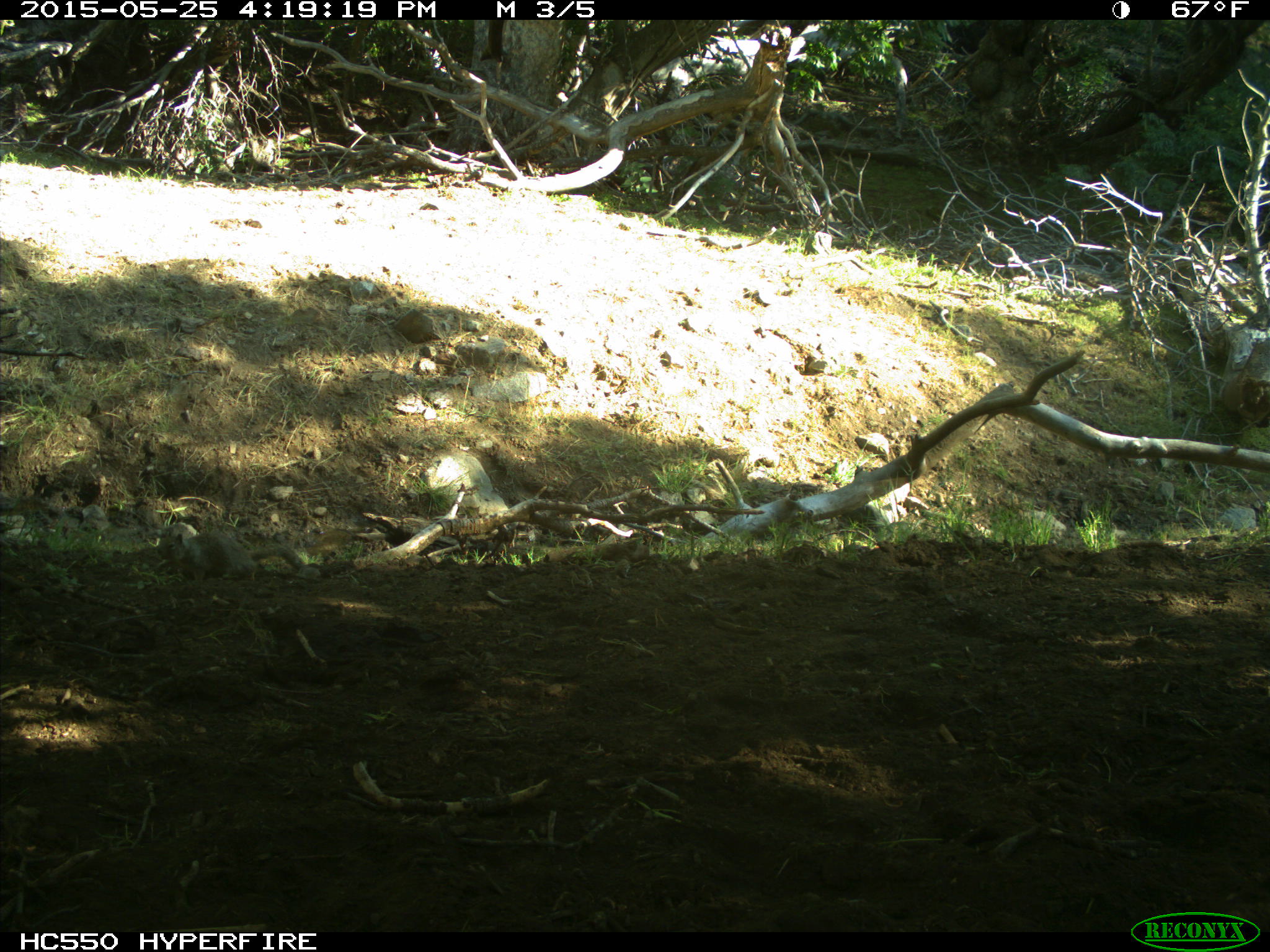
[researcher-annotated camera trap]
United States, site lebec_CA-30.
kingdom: Animalia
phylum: Chordata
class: Mammalia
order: Rodentia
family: Sciuridae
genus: Otospermophilus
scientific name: Otospermophilus beecheyi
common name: california ground squirrel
Otospermophilus beecheyi (california ground squirrel).